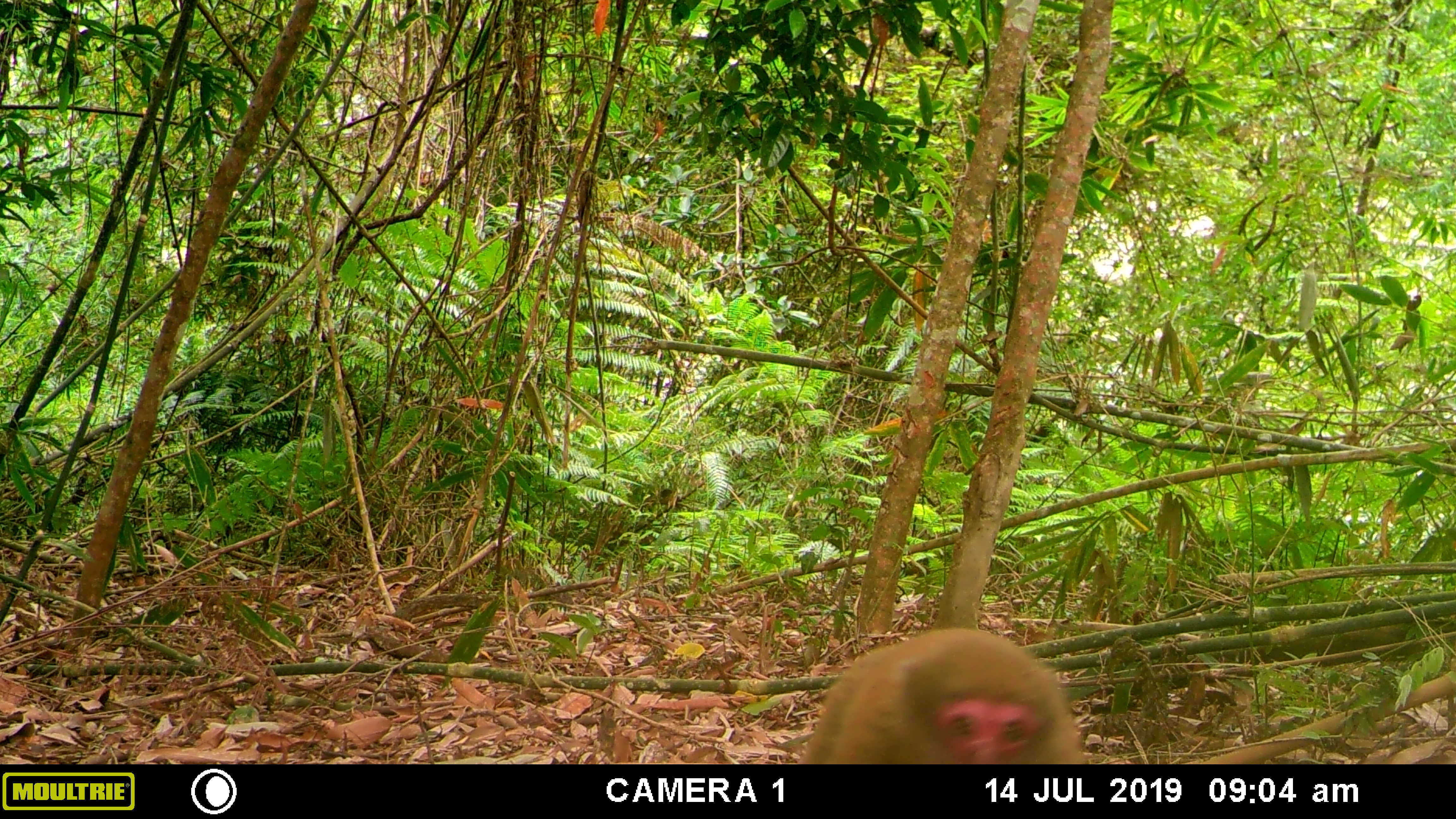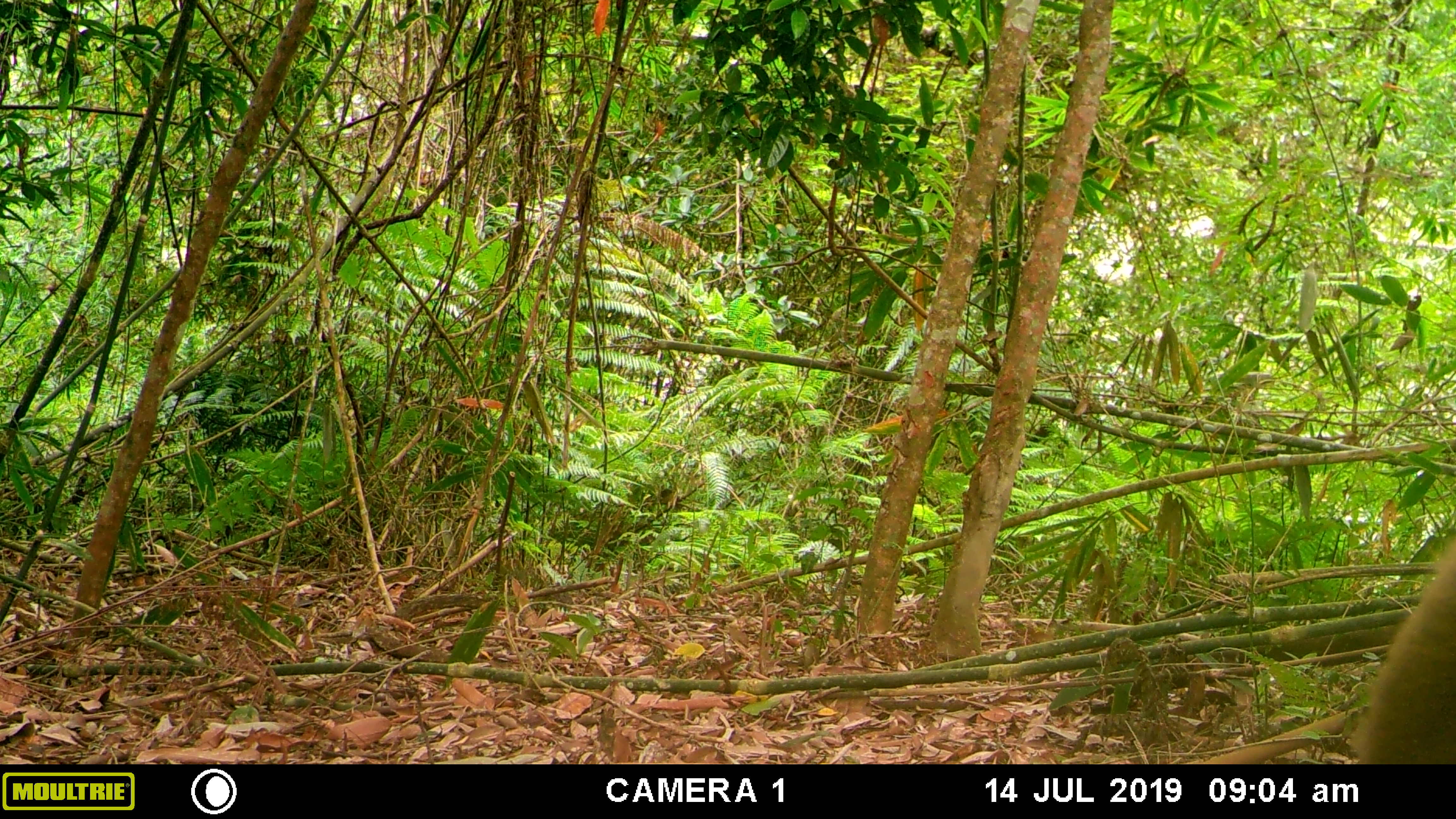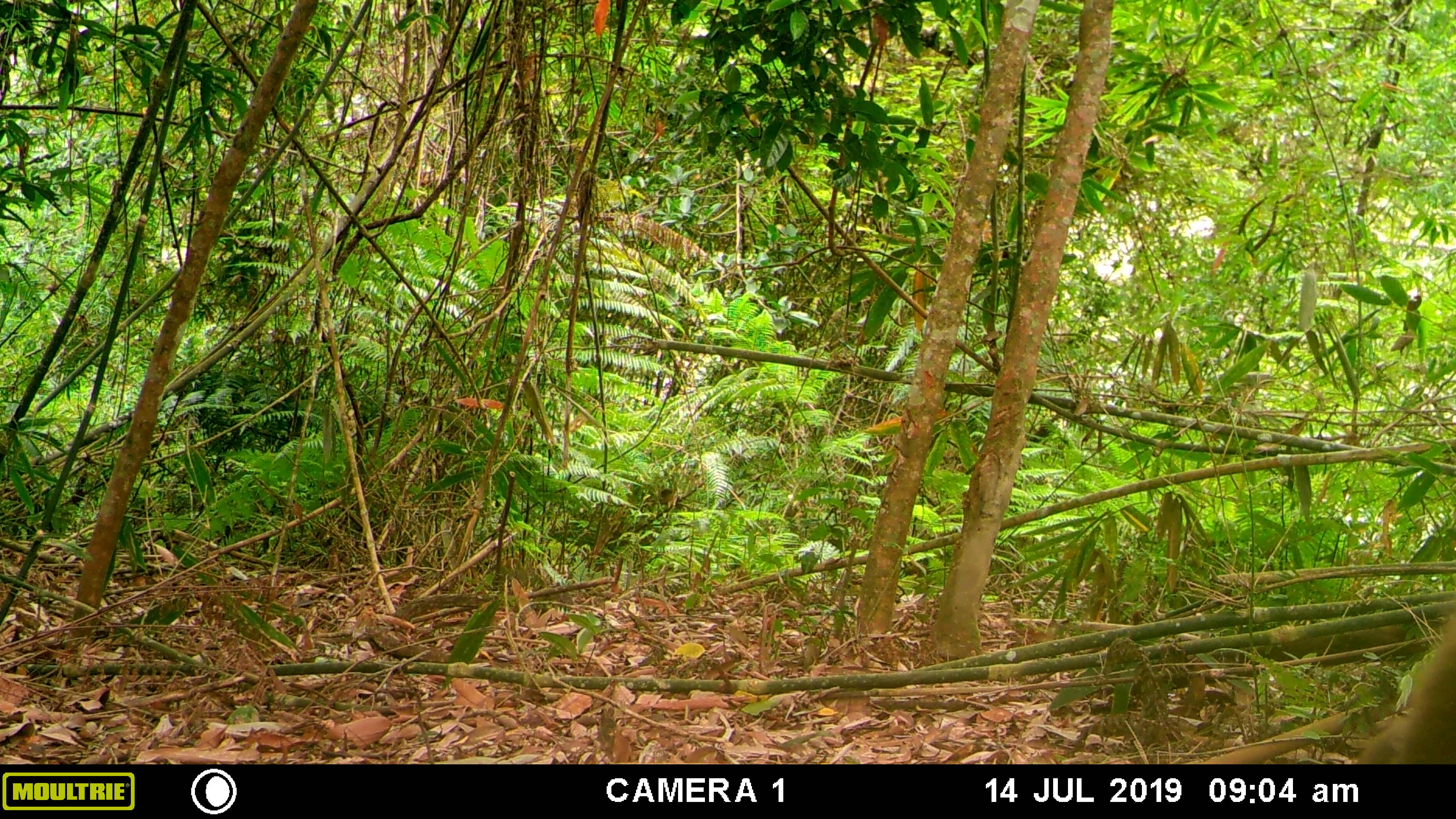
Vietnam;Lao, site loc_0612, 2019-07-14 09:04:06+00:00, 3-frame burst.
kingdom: Animalia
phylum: Chordata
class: Mammalia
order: Primates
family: Cercopithecidae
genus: Macaca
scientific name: Macaca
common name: macaques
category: assam or rhesus macaque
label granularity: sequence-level